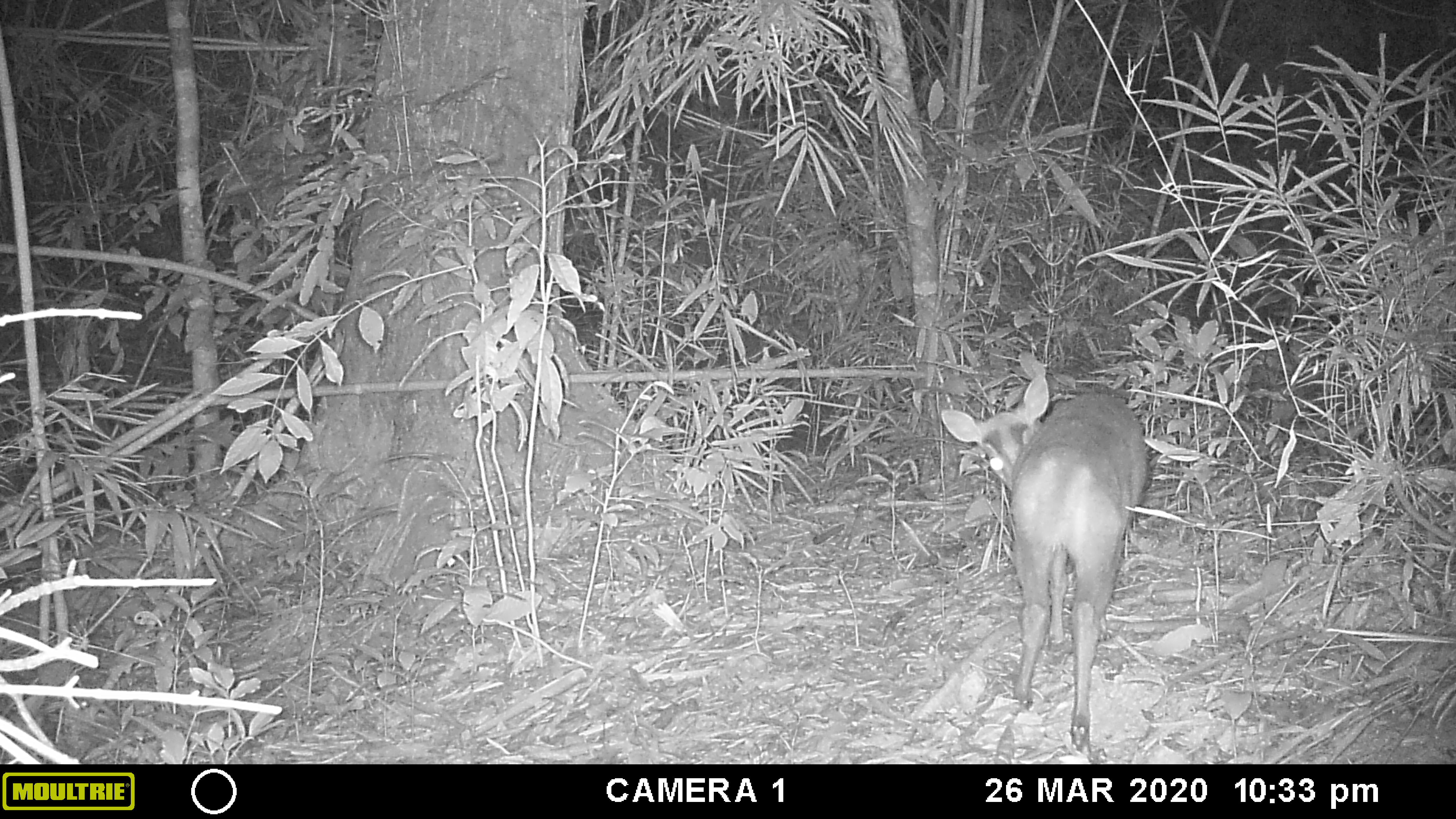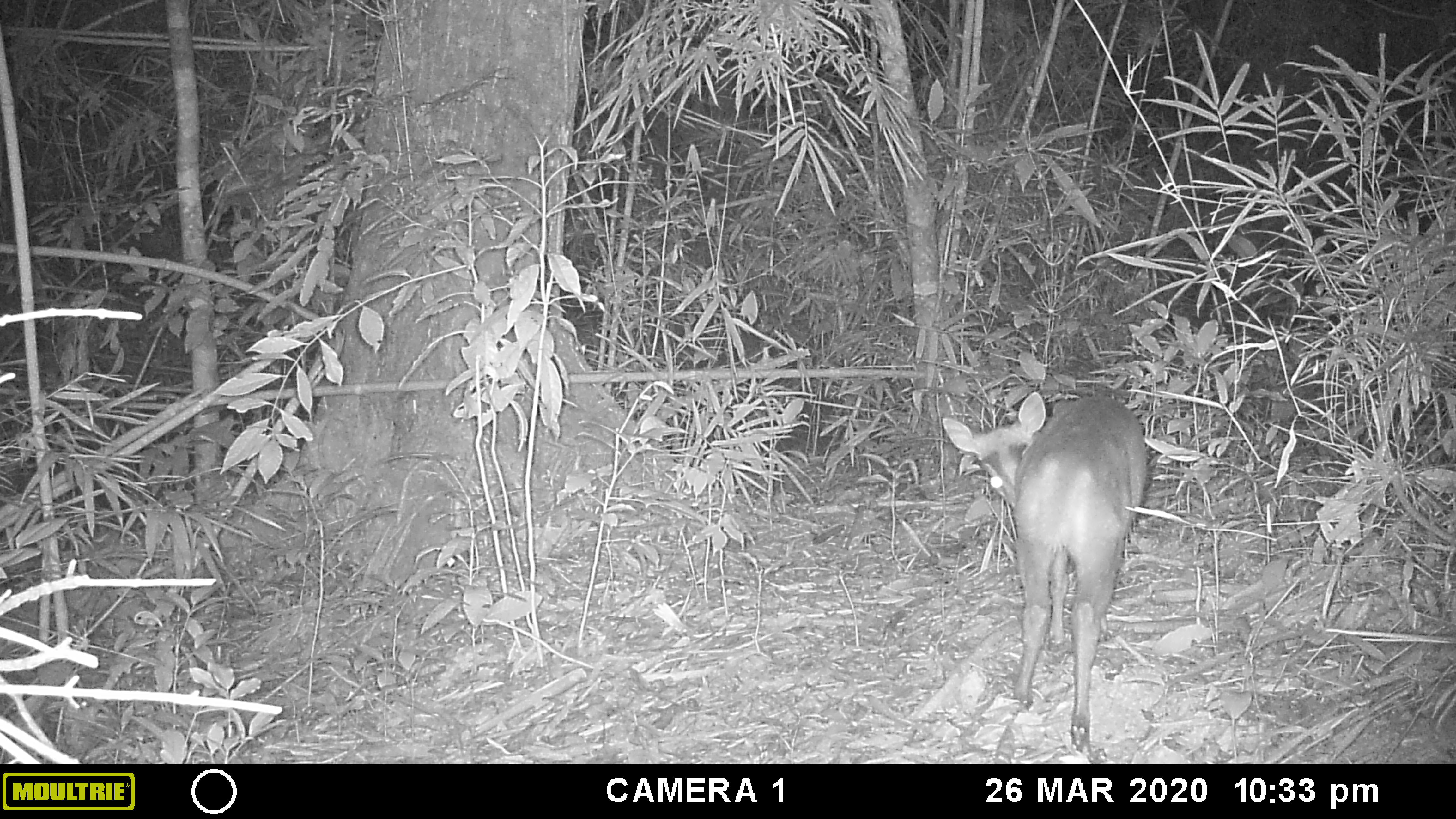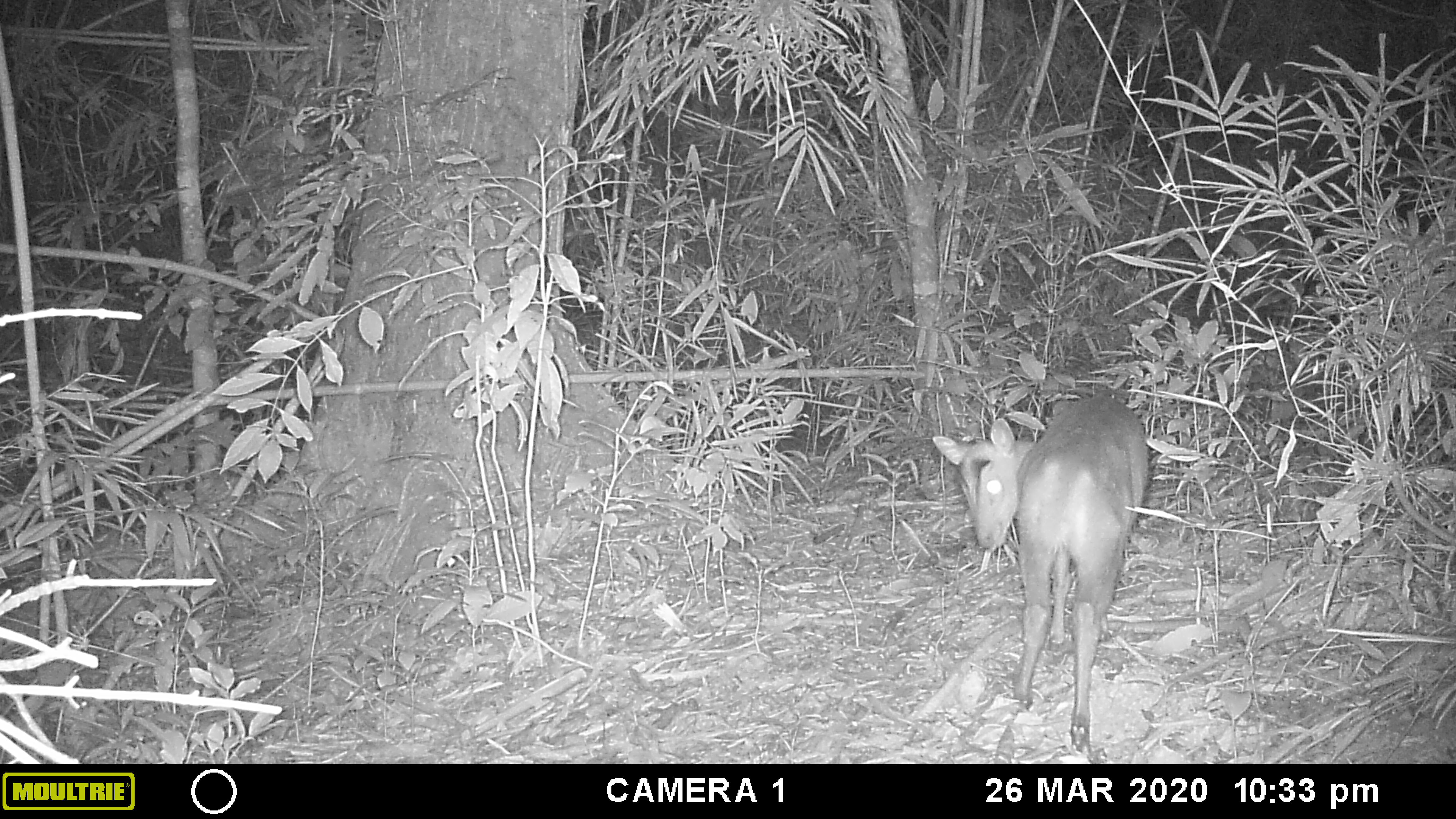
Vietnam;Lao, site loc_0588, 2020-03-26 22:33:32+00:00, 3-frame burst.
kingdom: Animalia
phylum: Chordata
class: Mammalia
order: Artiodactyla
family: Cervidae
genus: Muntiacus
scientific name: Muntiacus muntjak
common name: red muntjac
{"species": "red muntjac (Muntiacus muntjak)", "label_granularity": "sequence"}